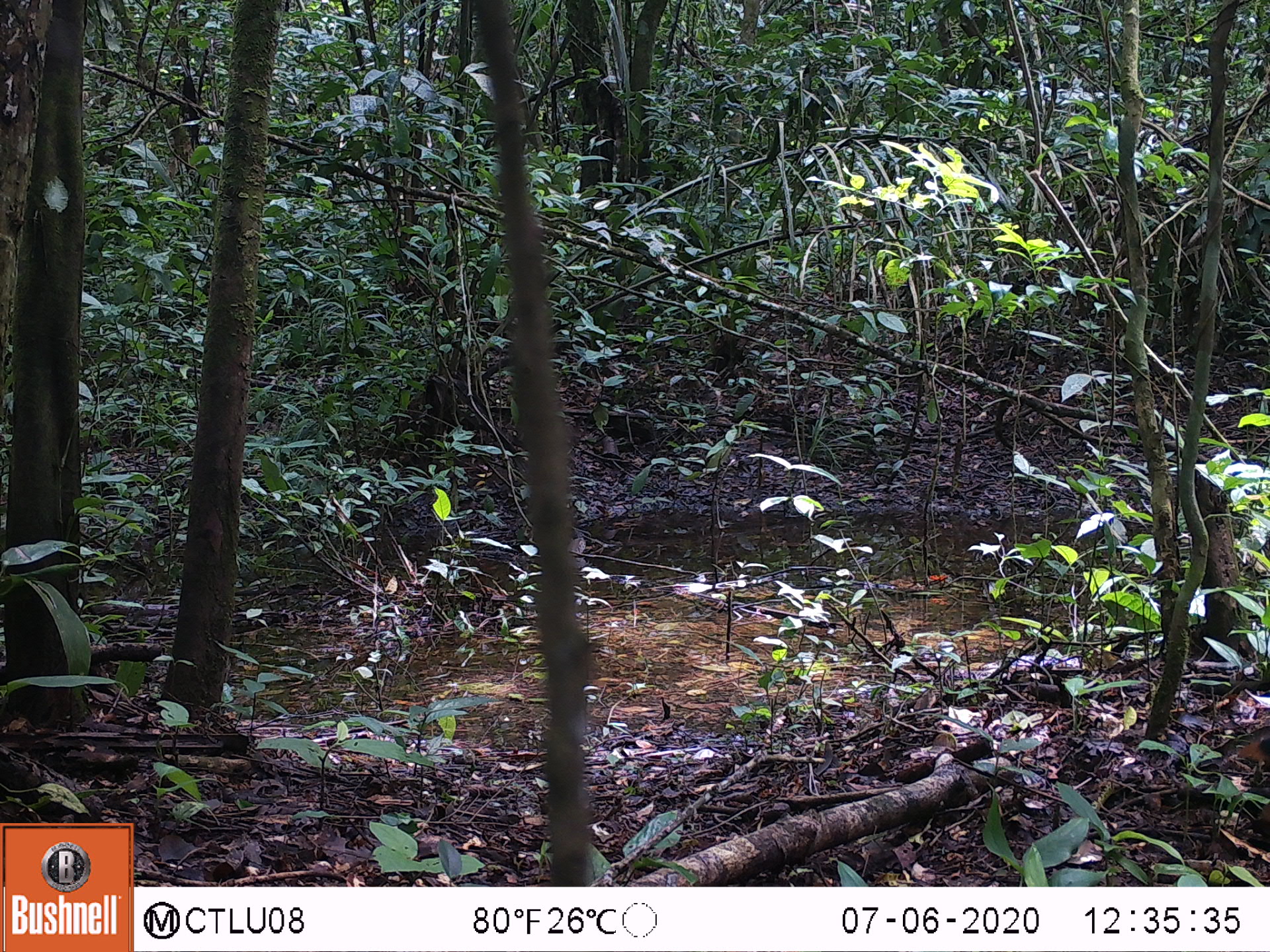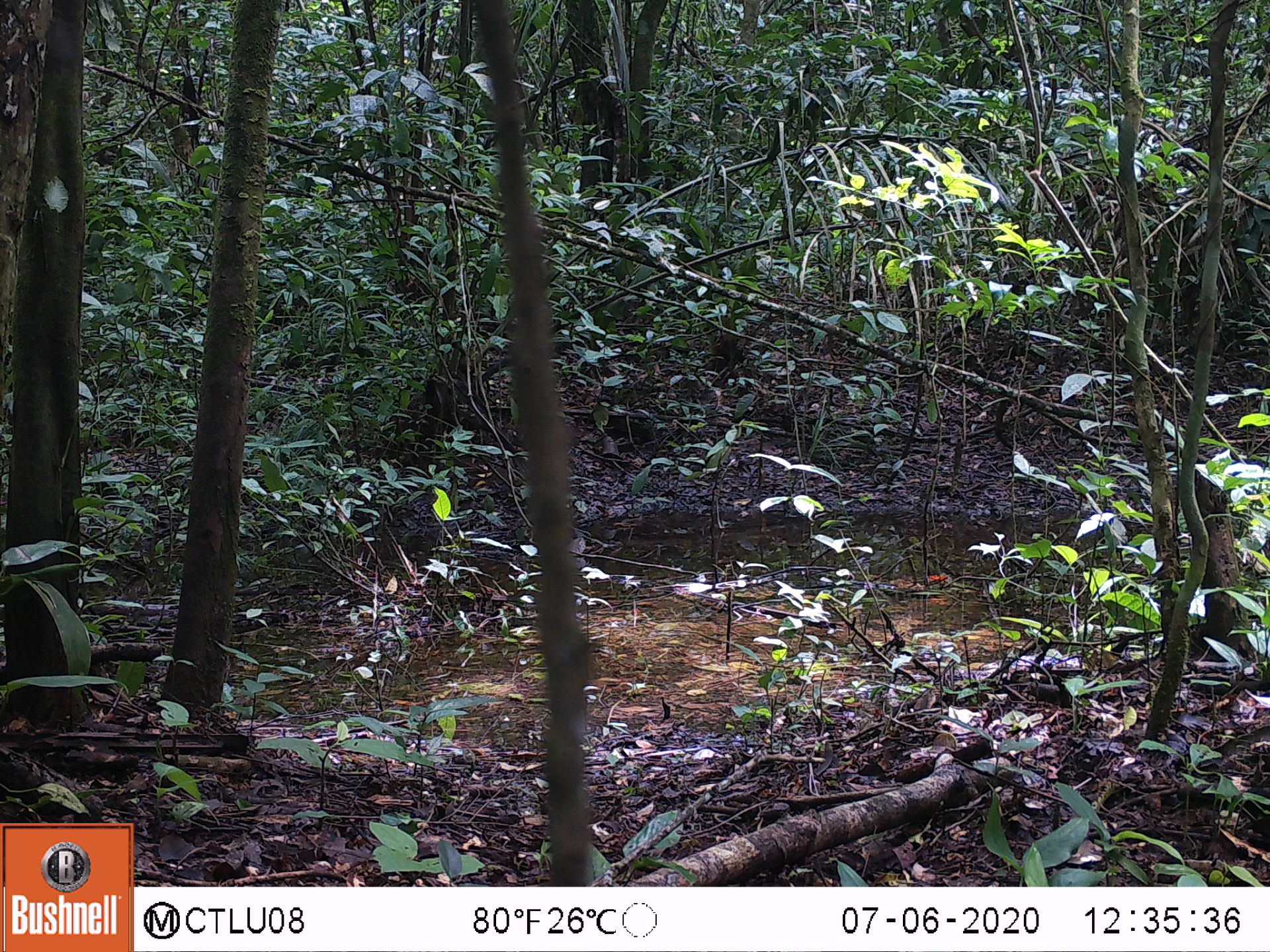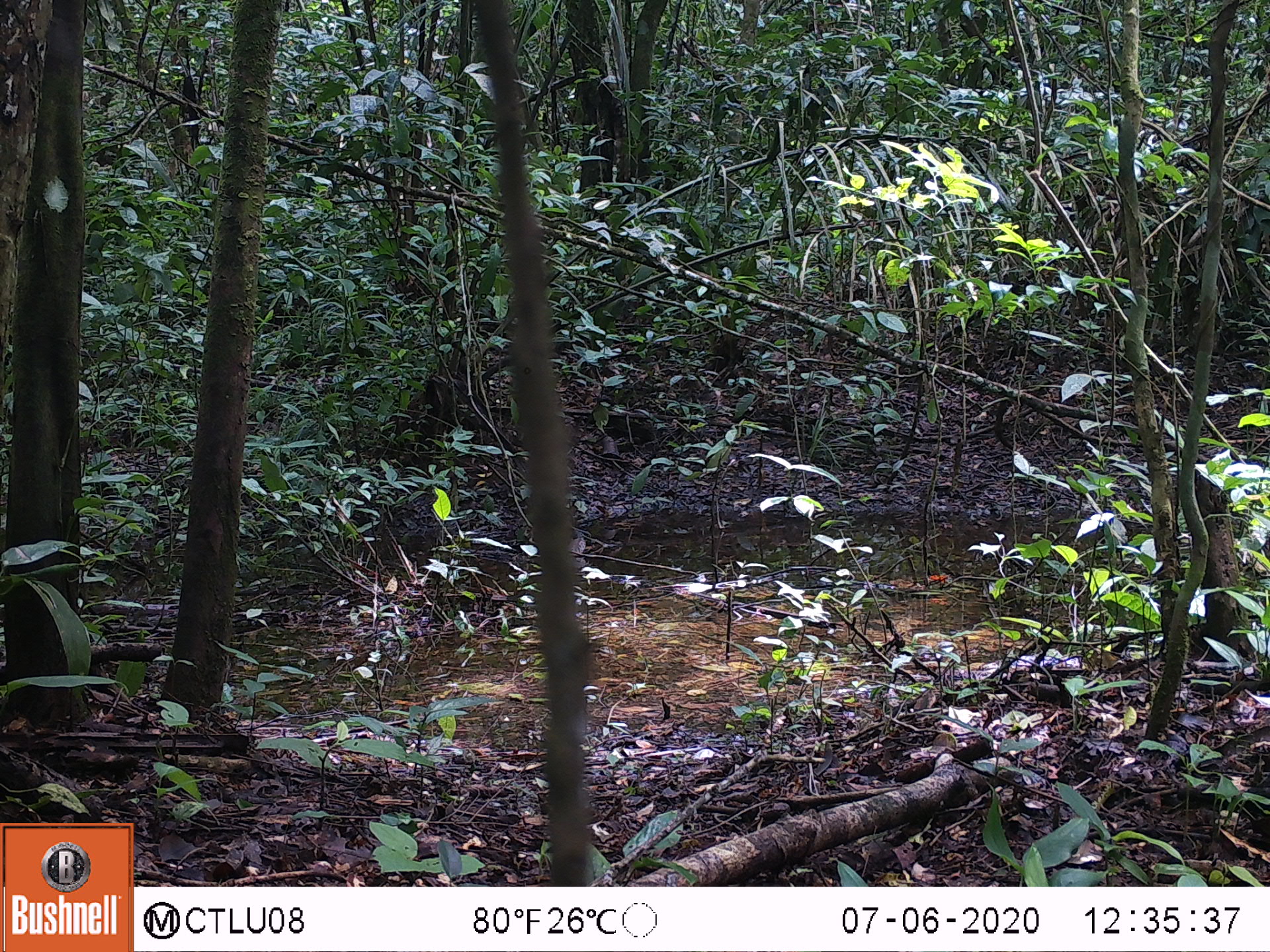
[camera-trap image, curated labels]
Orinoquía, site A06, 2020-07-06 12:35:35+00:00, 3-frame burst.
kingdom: Animalia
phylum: Chordata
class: Aves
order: Galliformes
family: Cracidae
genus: Mitu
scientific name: Mitu salvini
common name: salvin's currasow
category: salvins curassow